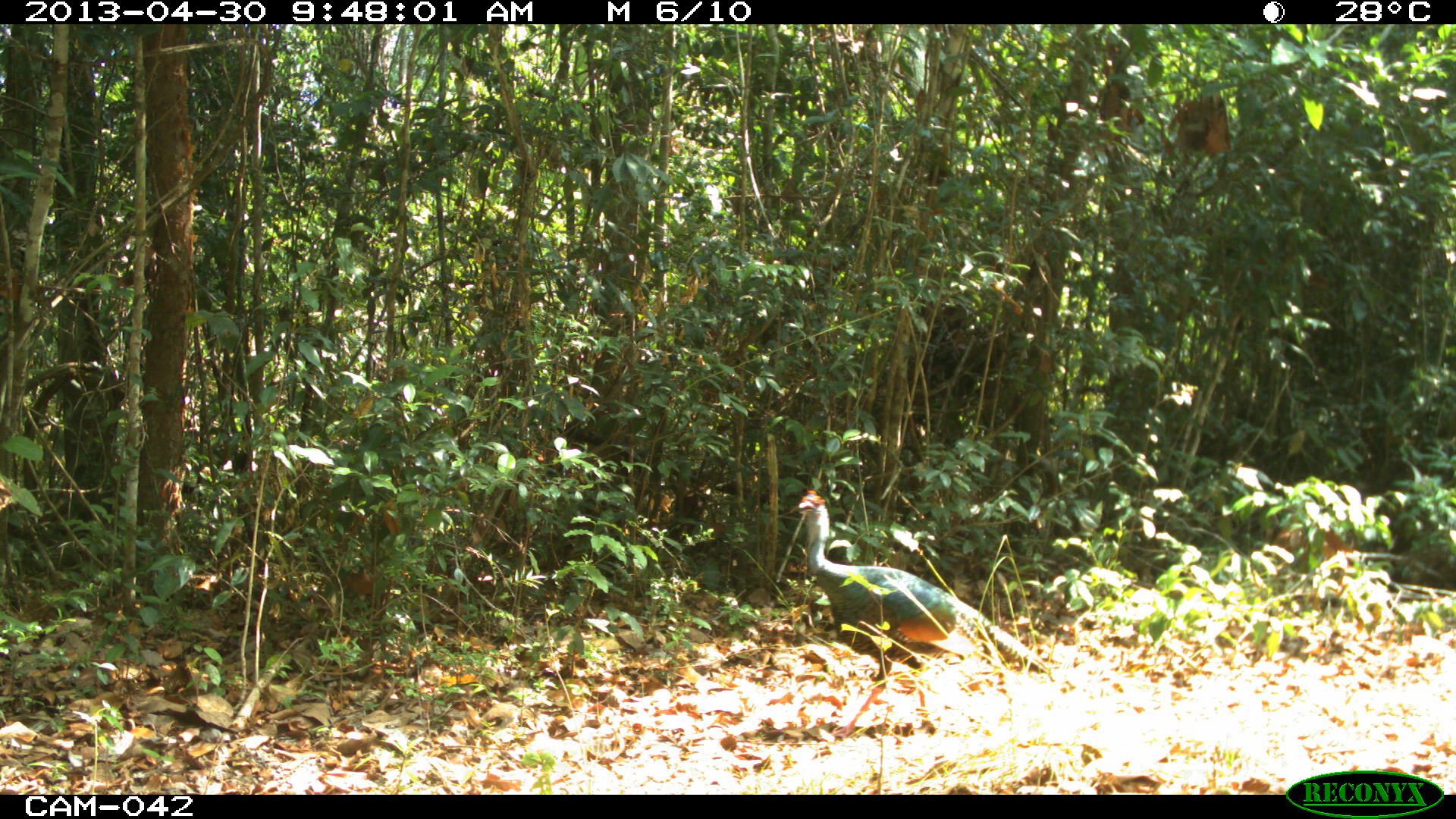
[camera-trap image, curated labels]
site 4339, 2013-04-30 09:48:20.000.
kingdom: Animalia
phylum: Chordata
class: Aves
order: Galliformes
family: Phasianidae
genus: Meleagris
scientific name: Meleagris ocellata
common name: ocellated turkey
Meleagris ocellata (ocellated turkey), count 1, sex male.